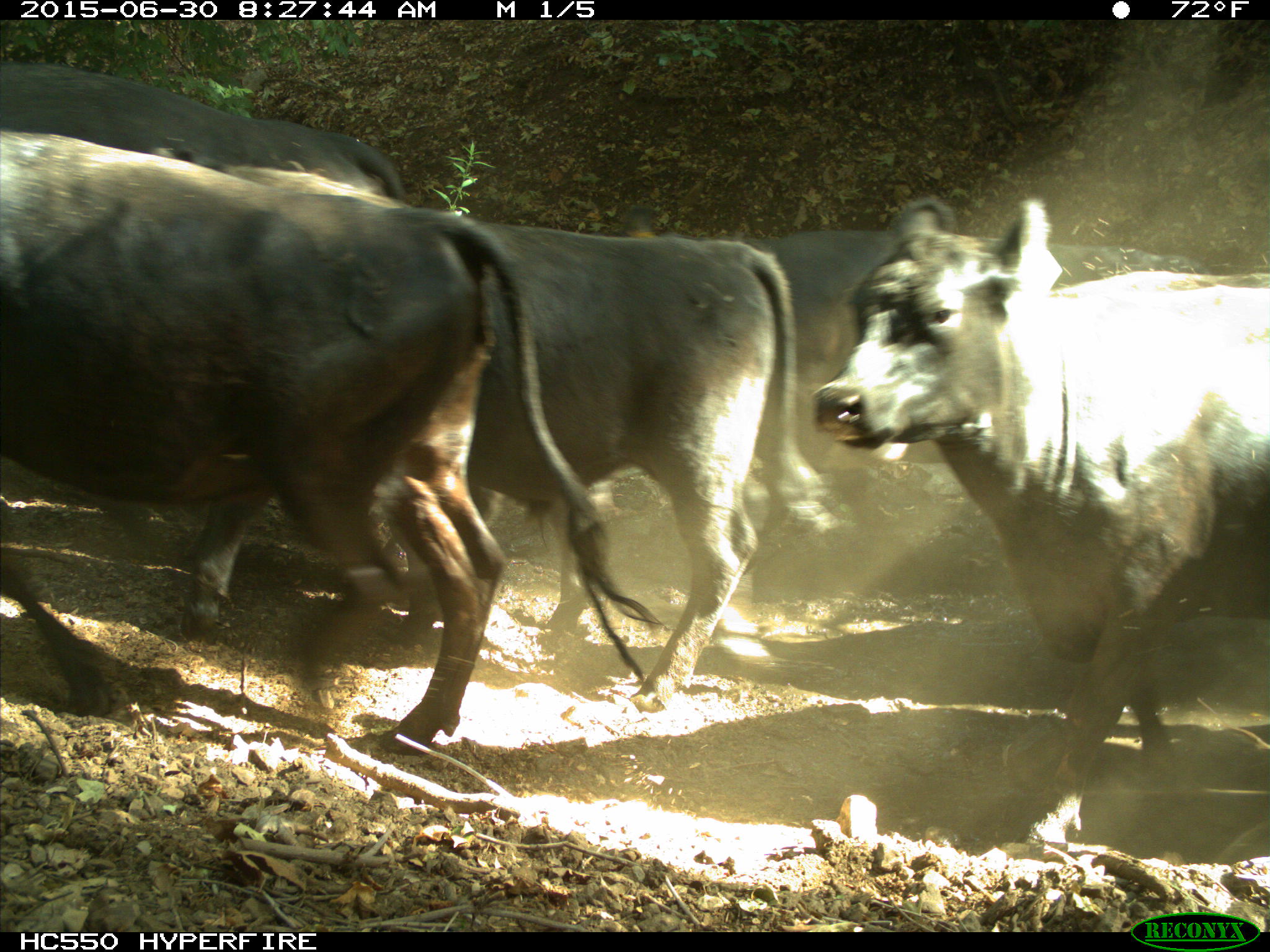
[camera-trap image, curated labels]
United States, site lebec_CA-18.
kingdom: Animalia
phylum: Chordata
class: Mammalia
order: Artiodactyla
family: Bovidae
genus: Bos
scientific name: Bos taurus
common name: domestic cow